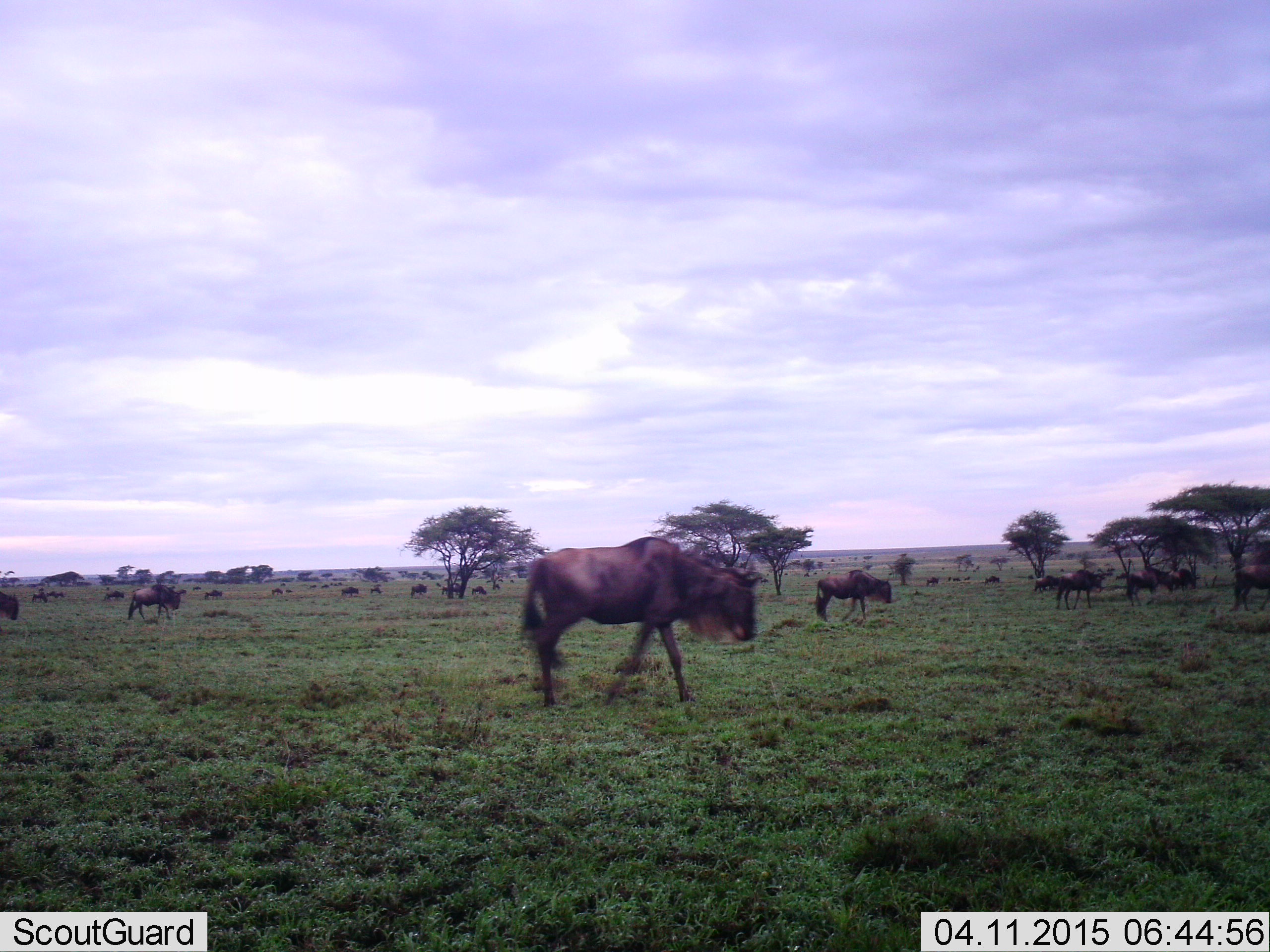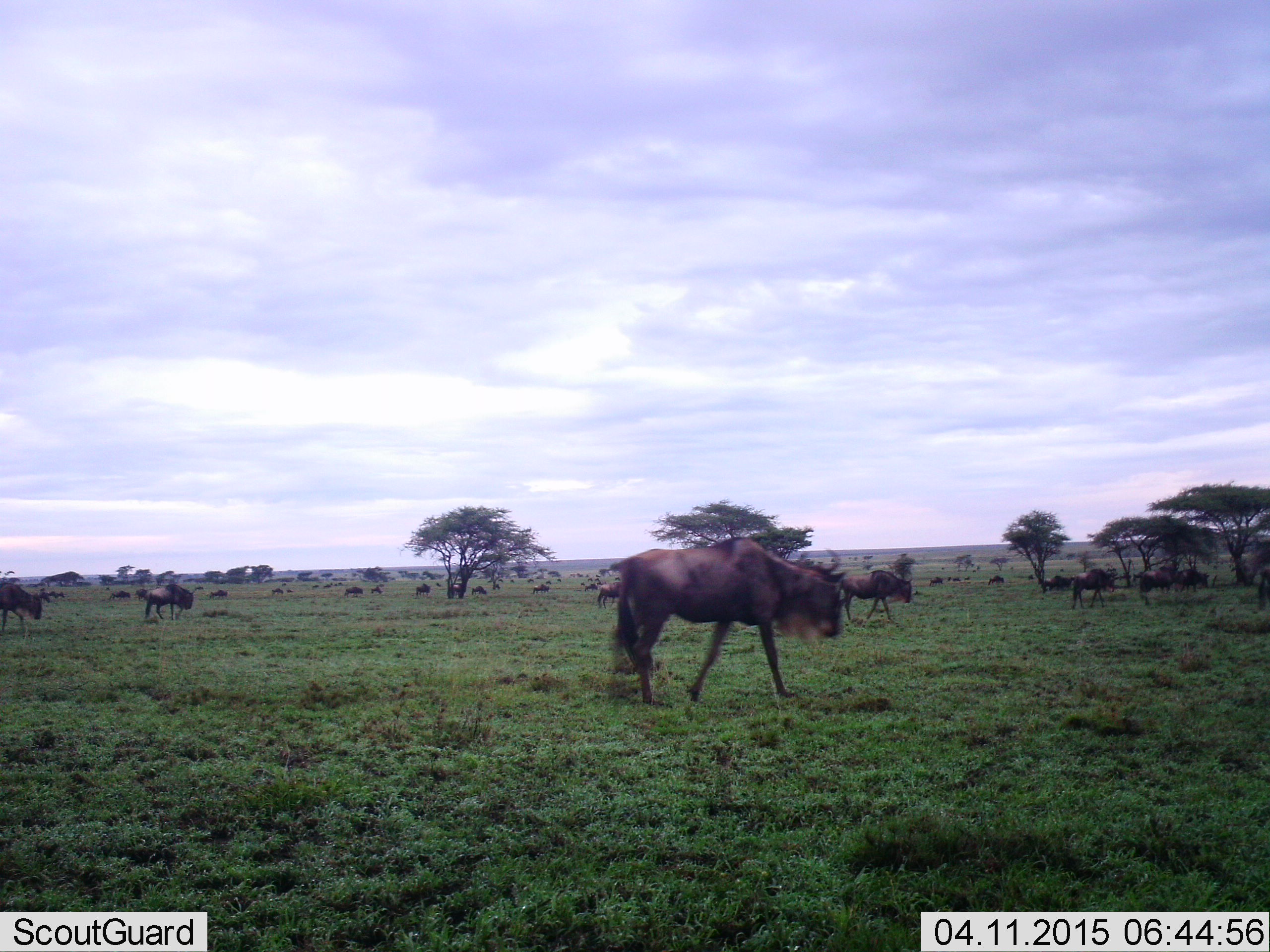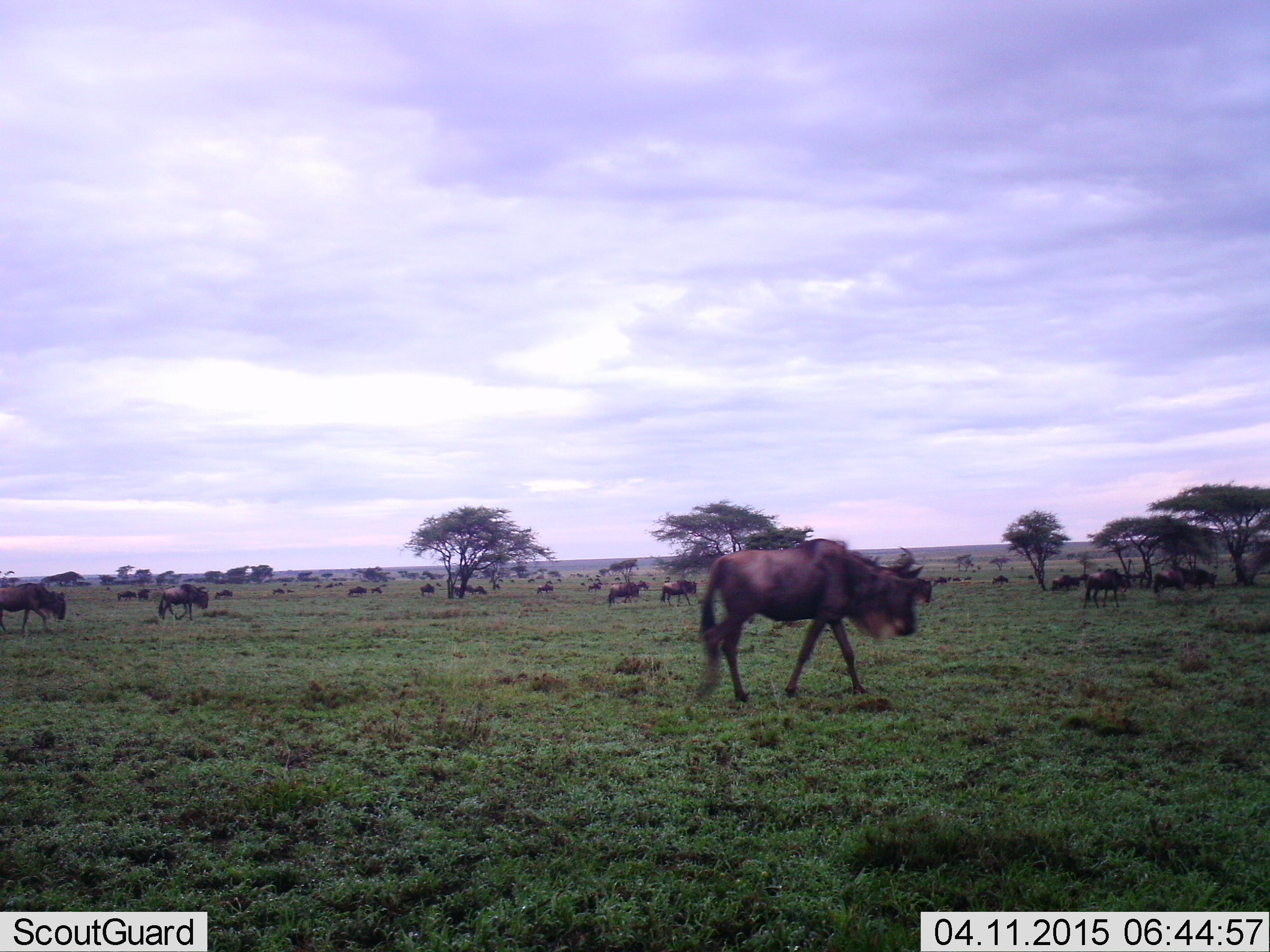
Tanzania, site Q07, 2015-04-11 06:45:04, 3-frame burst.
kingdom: Animalia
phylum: Chordata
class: Mammalia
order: Artiodactyla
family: Bovidae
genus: Connochaetes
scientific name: Connochaetes taurinus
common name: blue wildebeest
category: wildebeest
Wildebeest (blue wildebeest) (Connochaetes taurinus), count 11-50. Behavior (volunteer vote fractions): standing 0%, resting 0%, moving 90%, interacting 0%. Young present (vote fraction): 10%. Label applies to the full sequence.